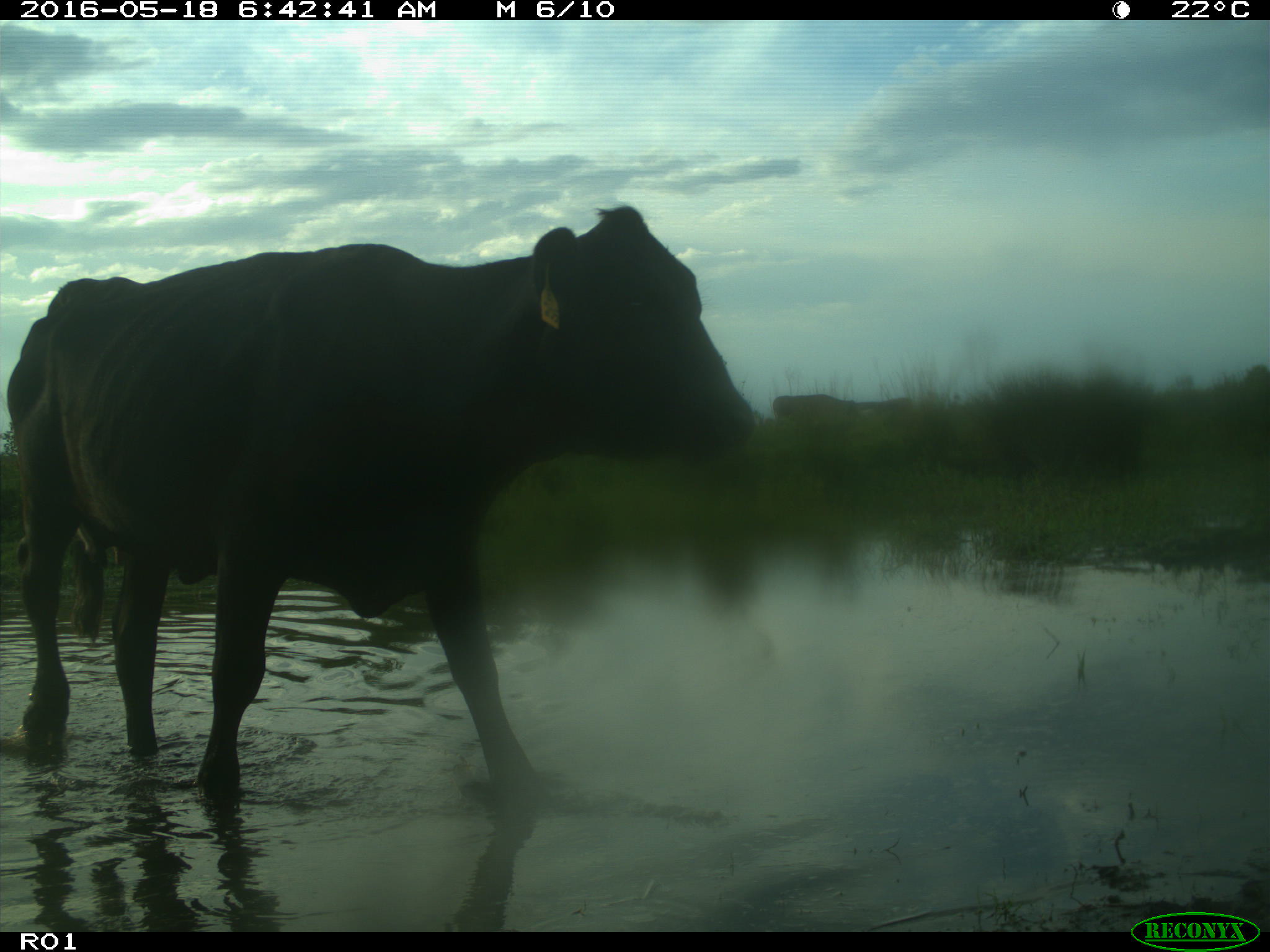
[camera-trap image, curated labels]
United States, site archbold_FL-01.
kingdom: Animalia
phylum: Chordata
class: Mammalia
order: Artiodactyla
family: Bovidae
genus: Bos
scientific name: Bos taurus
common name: domestic cow